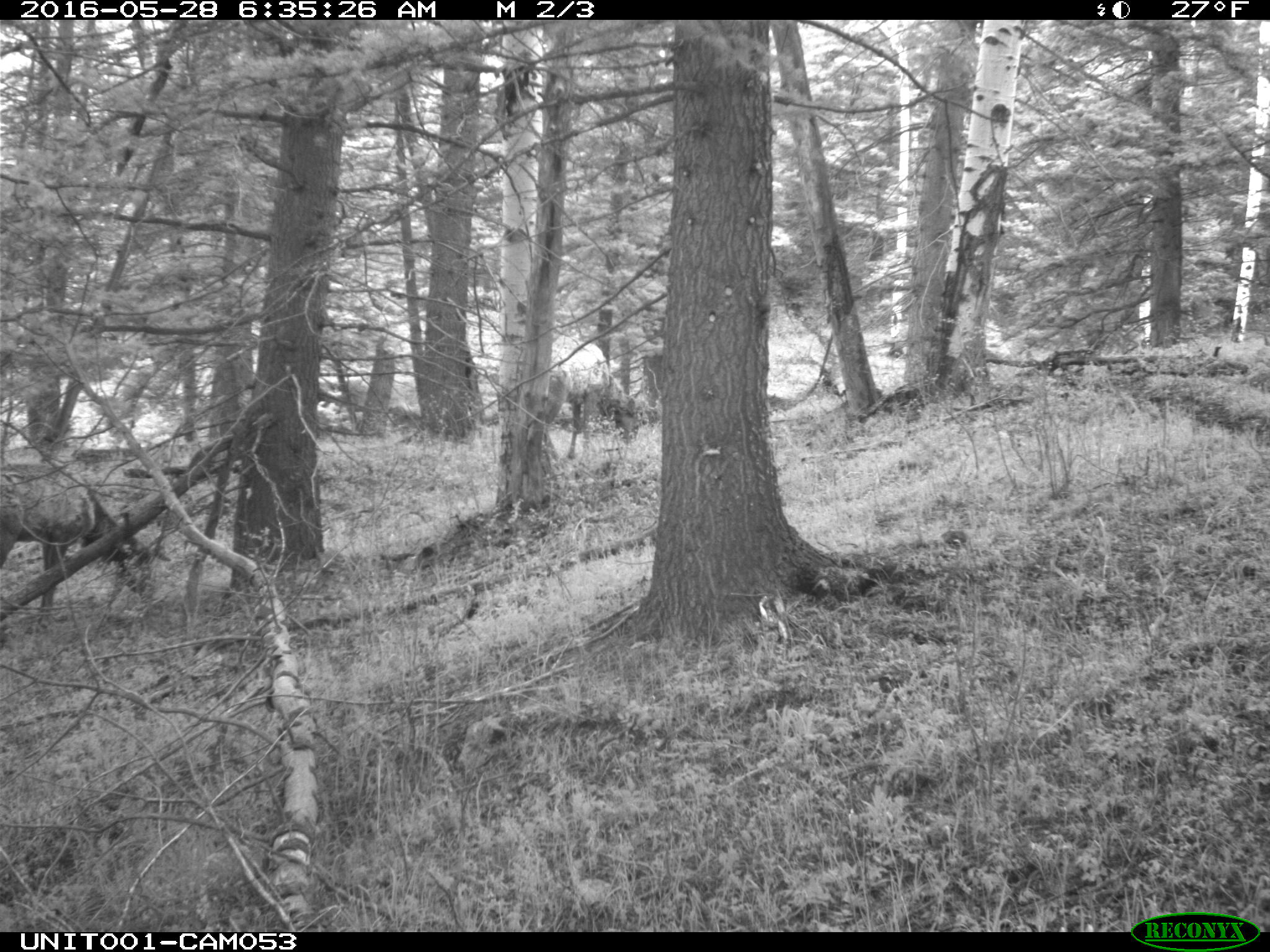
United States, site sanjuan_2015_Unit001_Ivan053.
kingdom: Animalia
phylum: Chordata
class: Mammalia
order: Artiodactyla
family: Cervidae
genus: Cervus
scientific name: Cervus elaphus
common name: red deer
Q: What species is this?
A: Cervus elaphus (red deer).